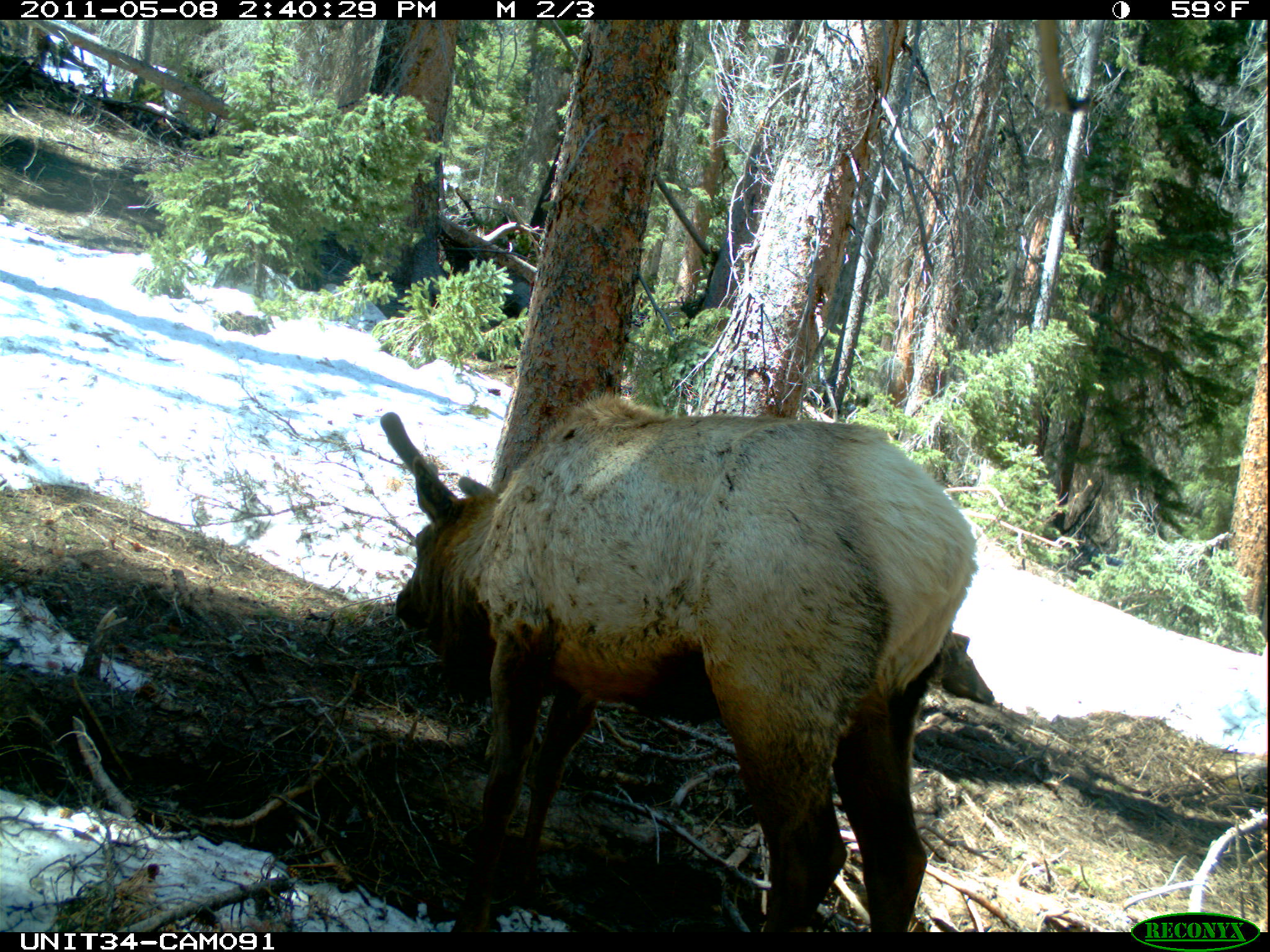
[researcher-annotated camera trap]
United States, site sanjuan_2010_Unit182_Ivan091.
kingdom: Animalia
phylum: Chordata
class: Mammalia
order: Artiodactyla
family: Cervidae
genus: Cervus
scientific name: Cervus elaphus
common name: red deer